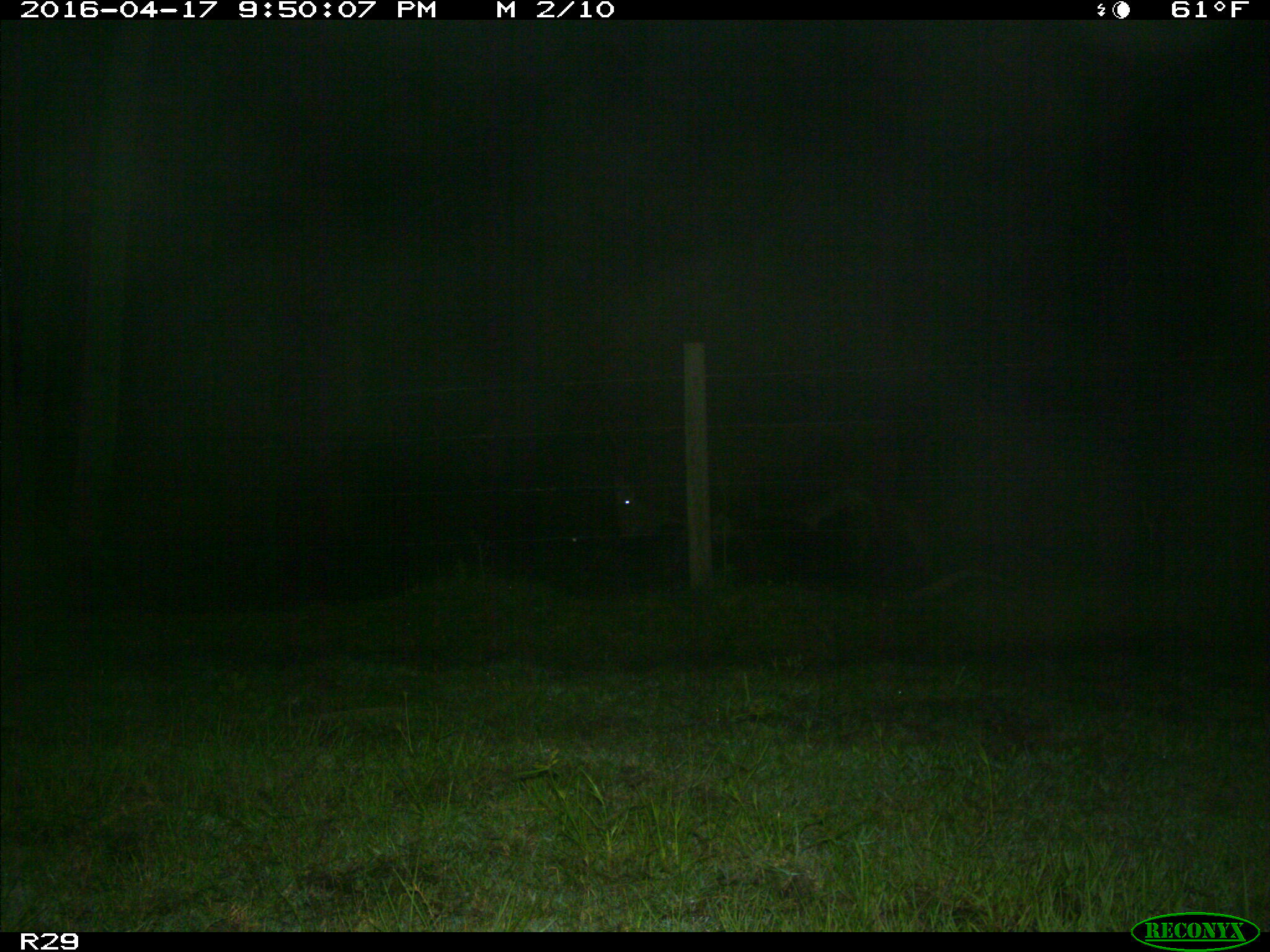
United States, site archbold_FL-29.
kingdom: Animalia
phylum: Chordata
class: Mammalia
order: Artiodactyla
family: Bovidae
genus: Bos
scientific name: Bos taurus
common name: domestic cow